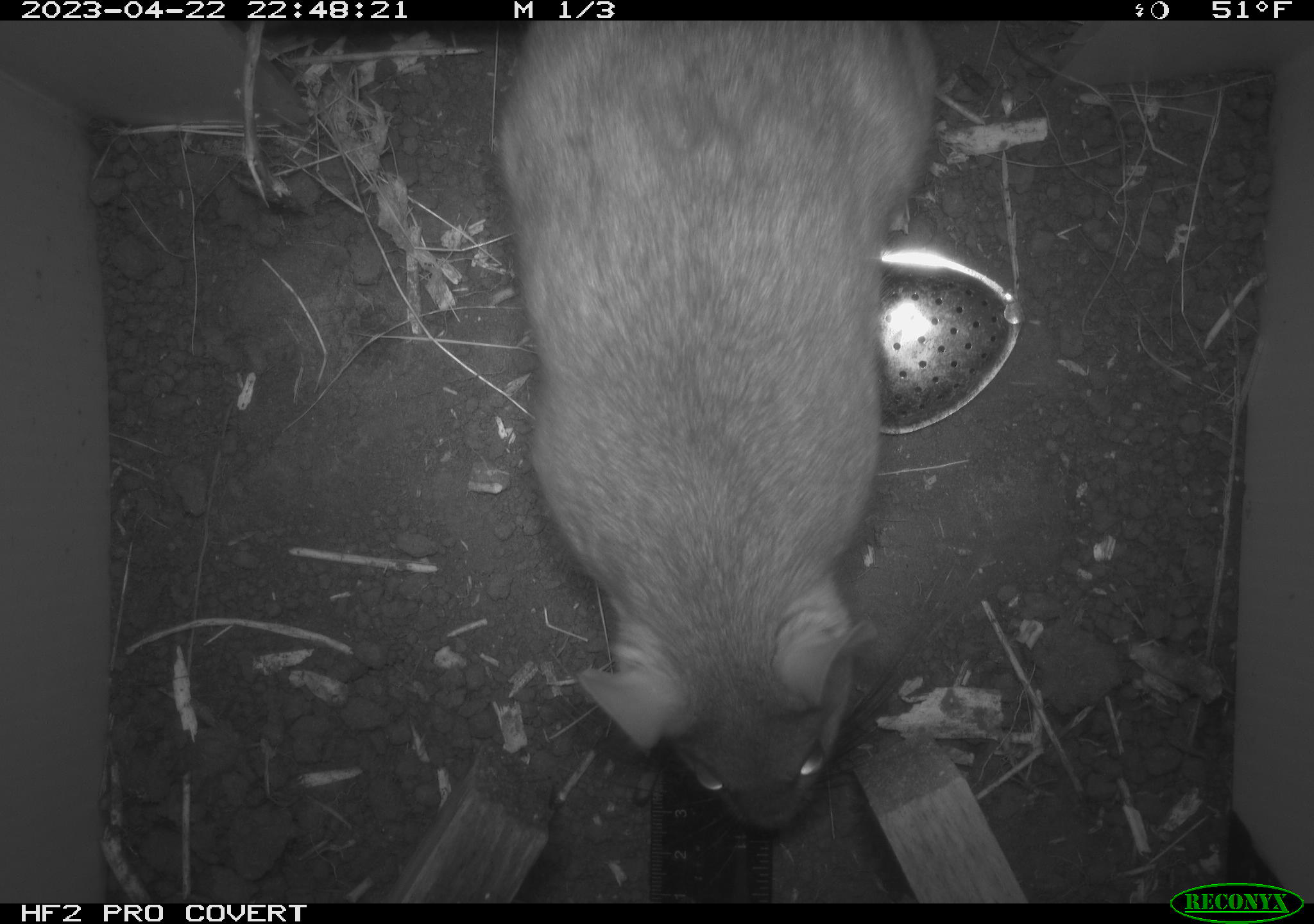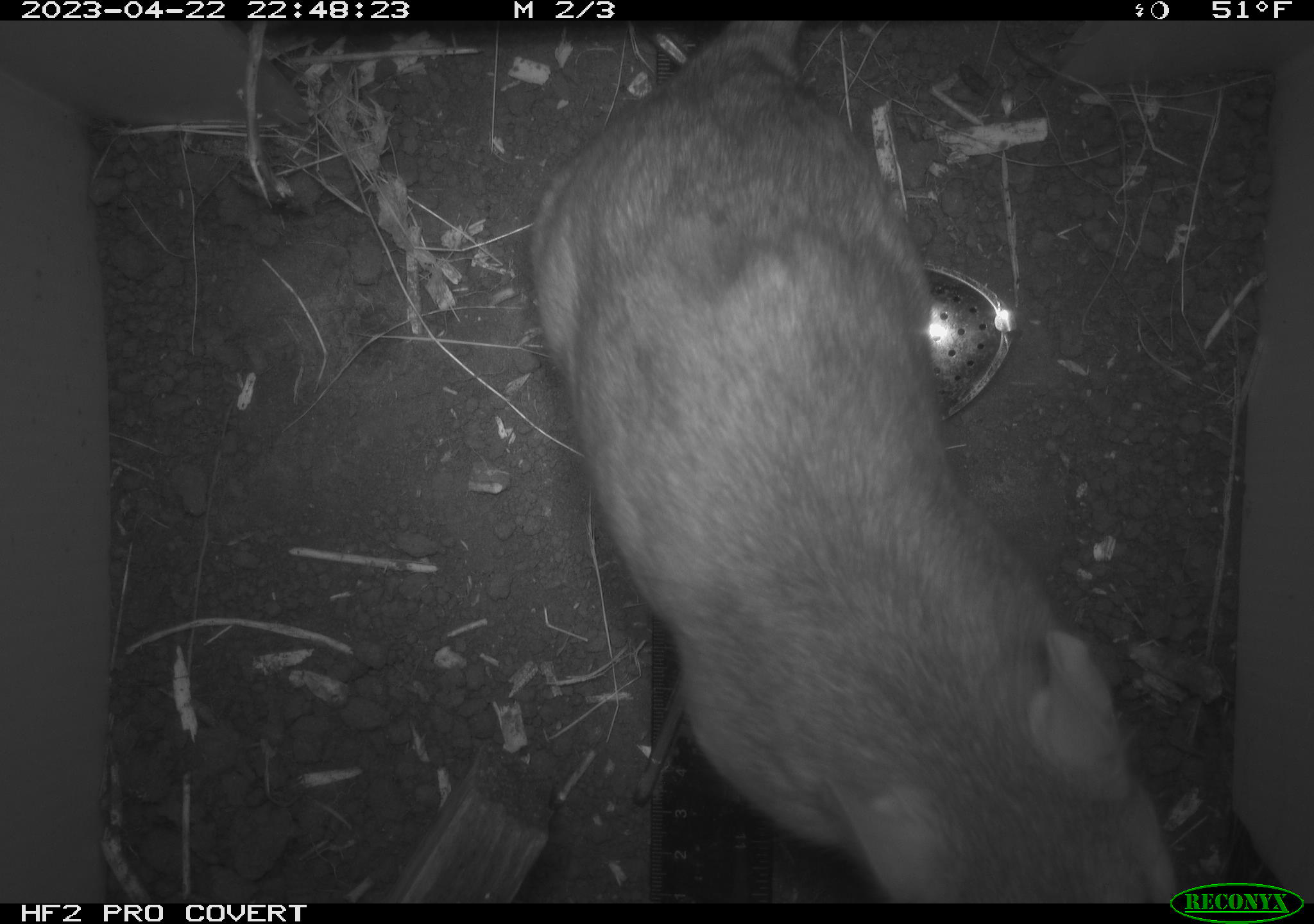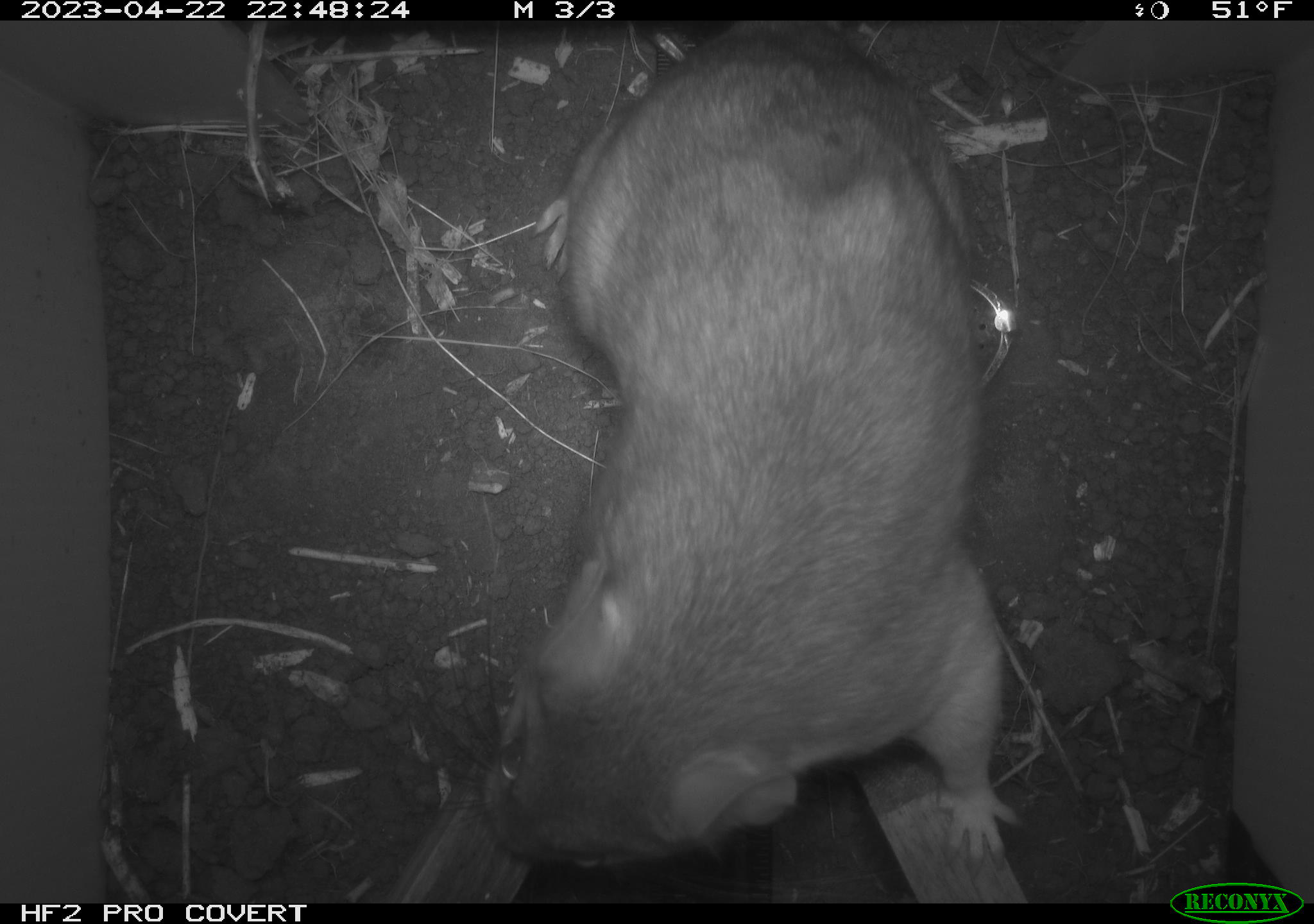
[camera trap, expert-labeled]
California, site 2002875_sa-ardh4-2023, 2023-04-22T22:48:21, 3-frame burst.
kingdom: Animalia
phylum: Chordata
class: Mammalia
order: Rodentia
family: Cricetidae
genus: Neotoma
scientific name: Neotoma fuscipes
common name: dusky-footed woodrat